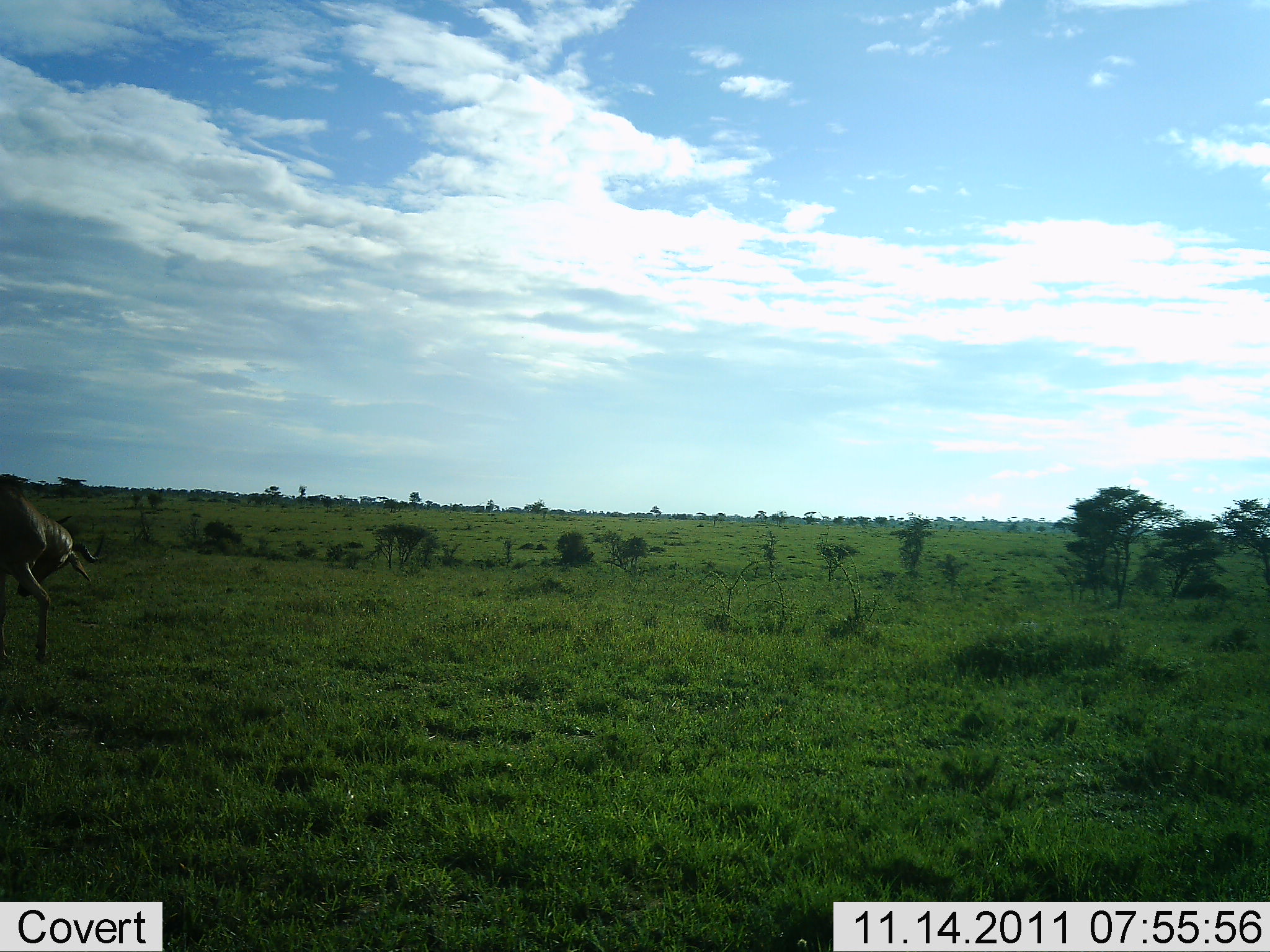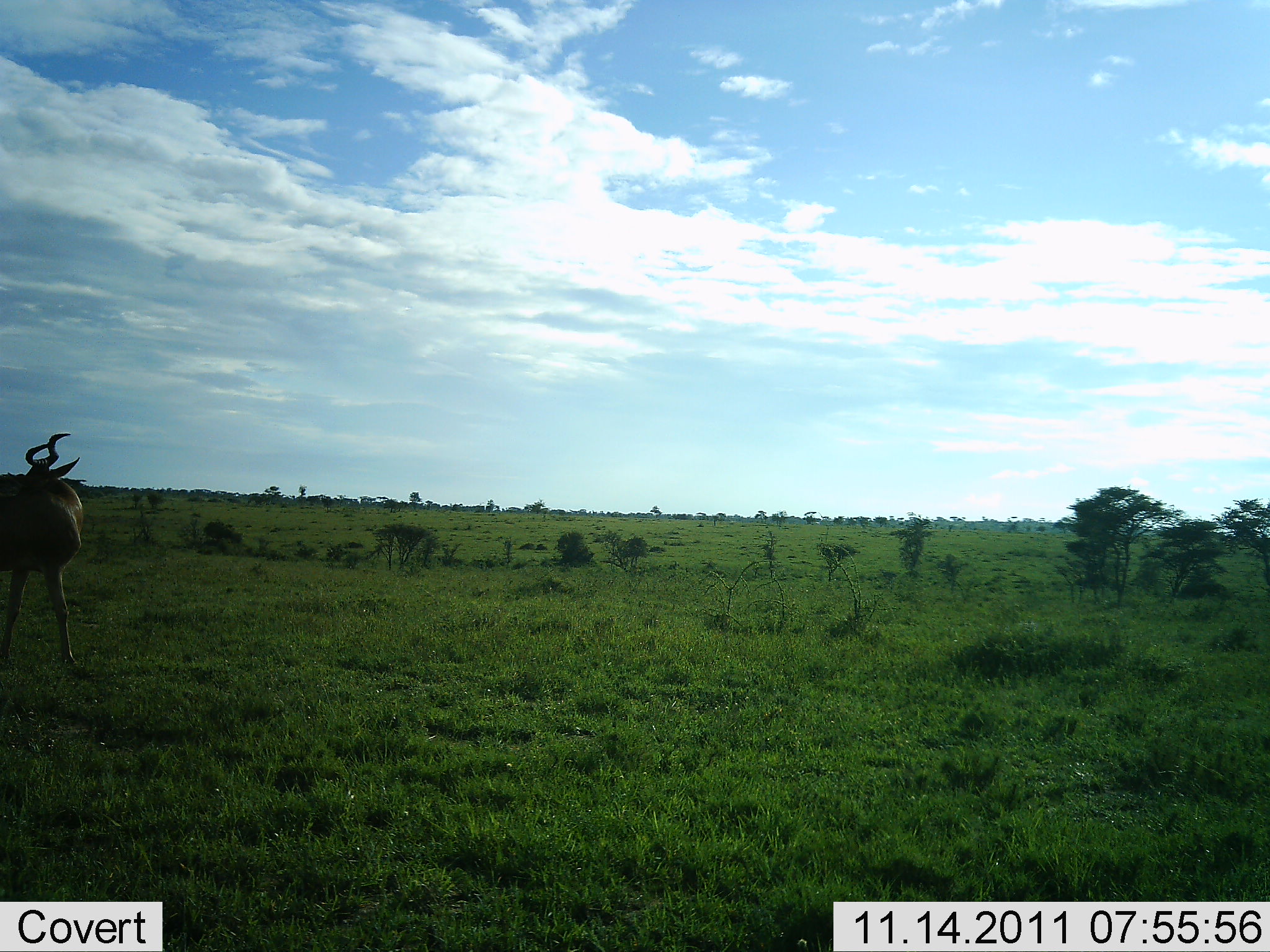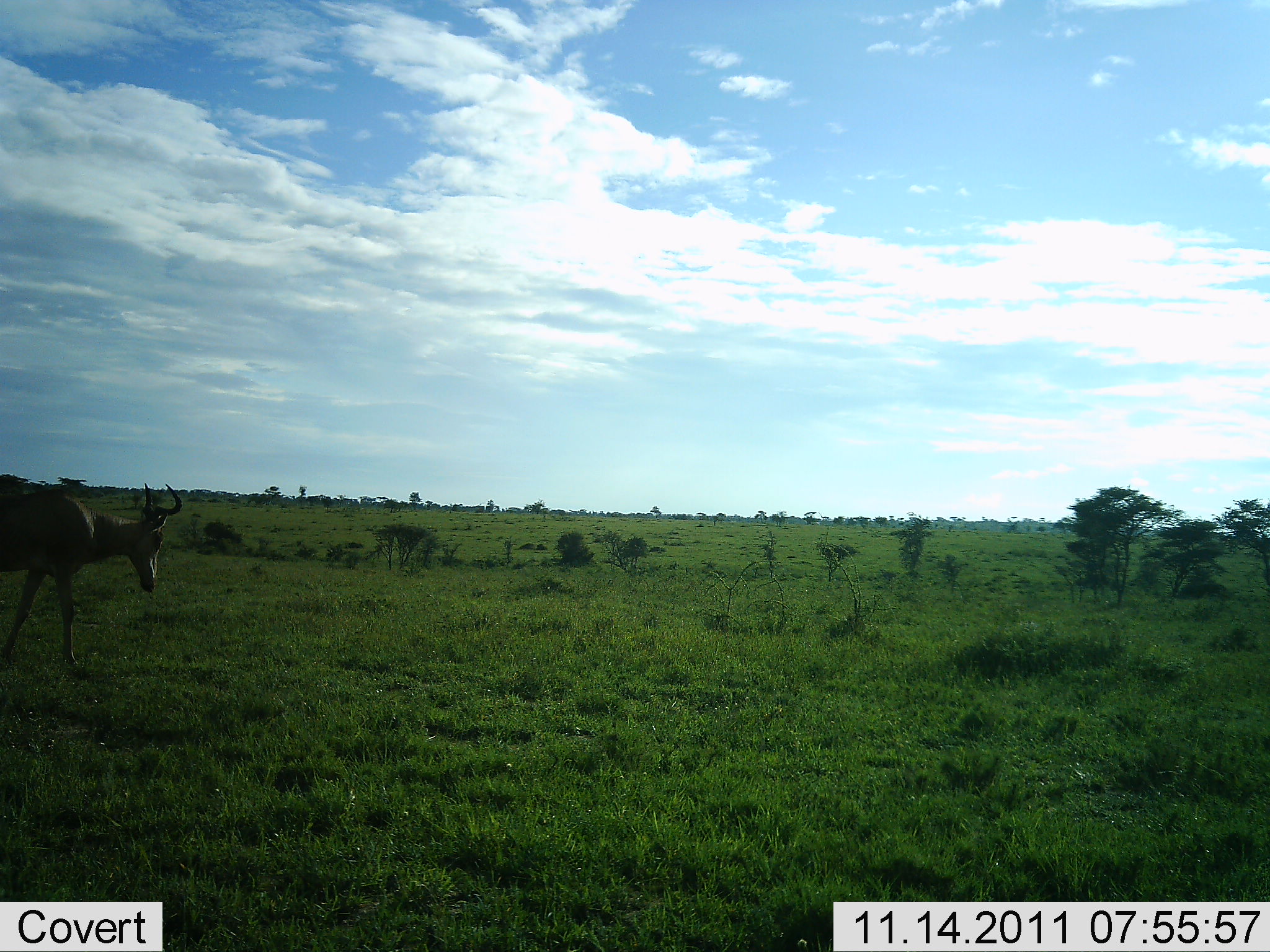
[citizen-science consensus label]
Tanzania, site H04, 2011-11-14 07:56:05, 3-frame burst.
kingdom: Animalia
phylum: Chordata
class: Mammalia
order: Artiodactyla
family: Bovidae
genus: Alcelaphus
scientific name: Alcelaphus buselaphus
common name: hartebeest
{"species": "hartebeest (Alcelaphus buselaphus)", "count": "1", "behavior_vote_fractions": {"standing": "46%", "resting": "0%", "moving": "54%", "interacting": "0%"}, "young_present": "0%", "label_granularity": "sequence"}